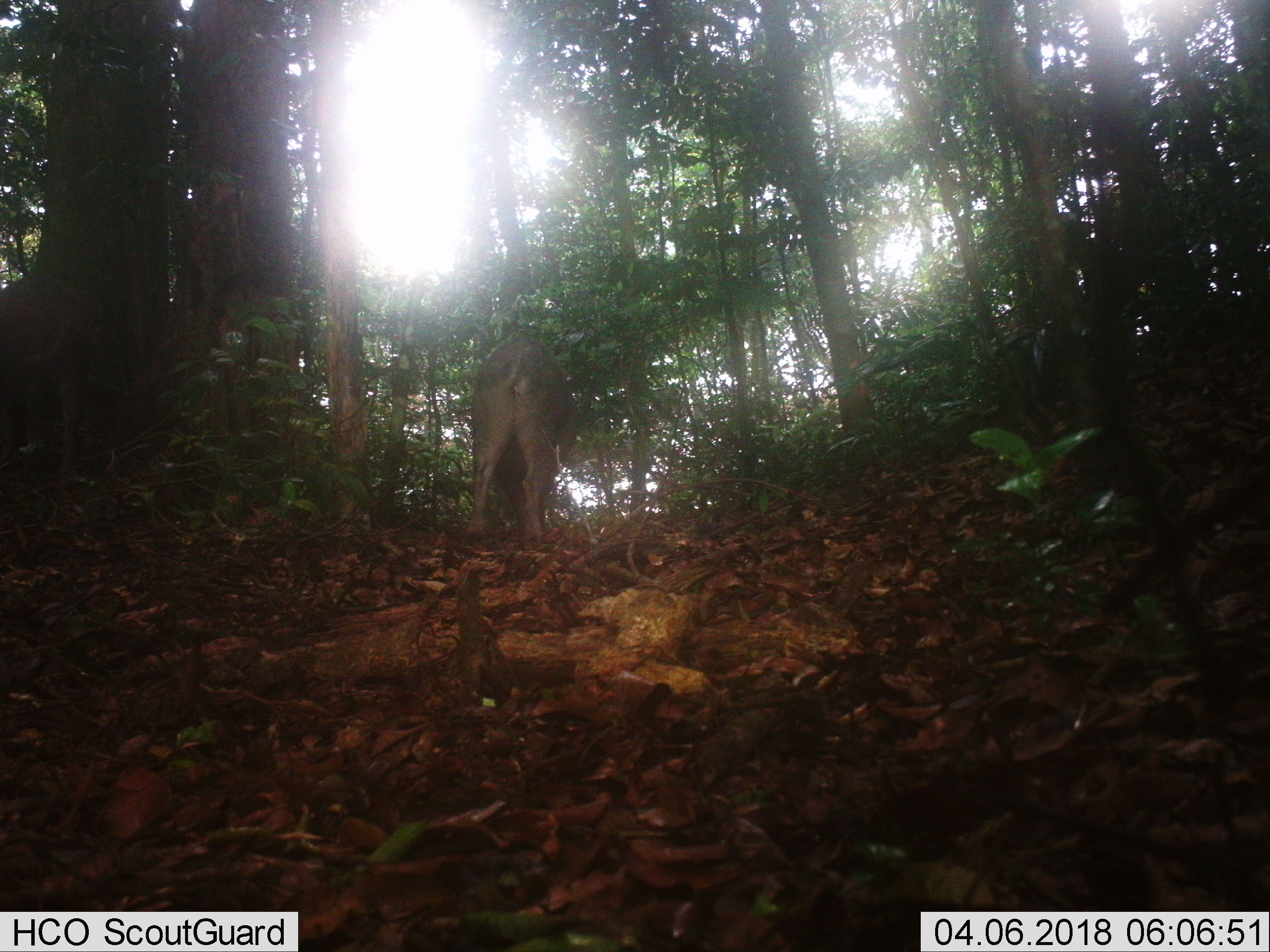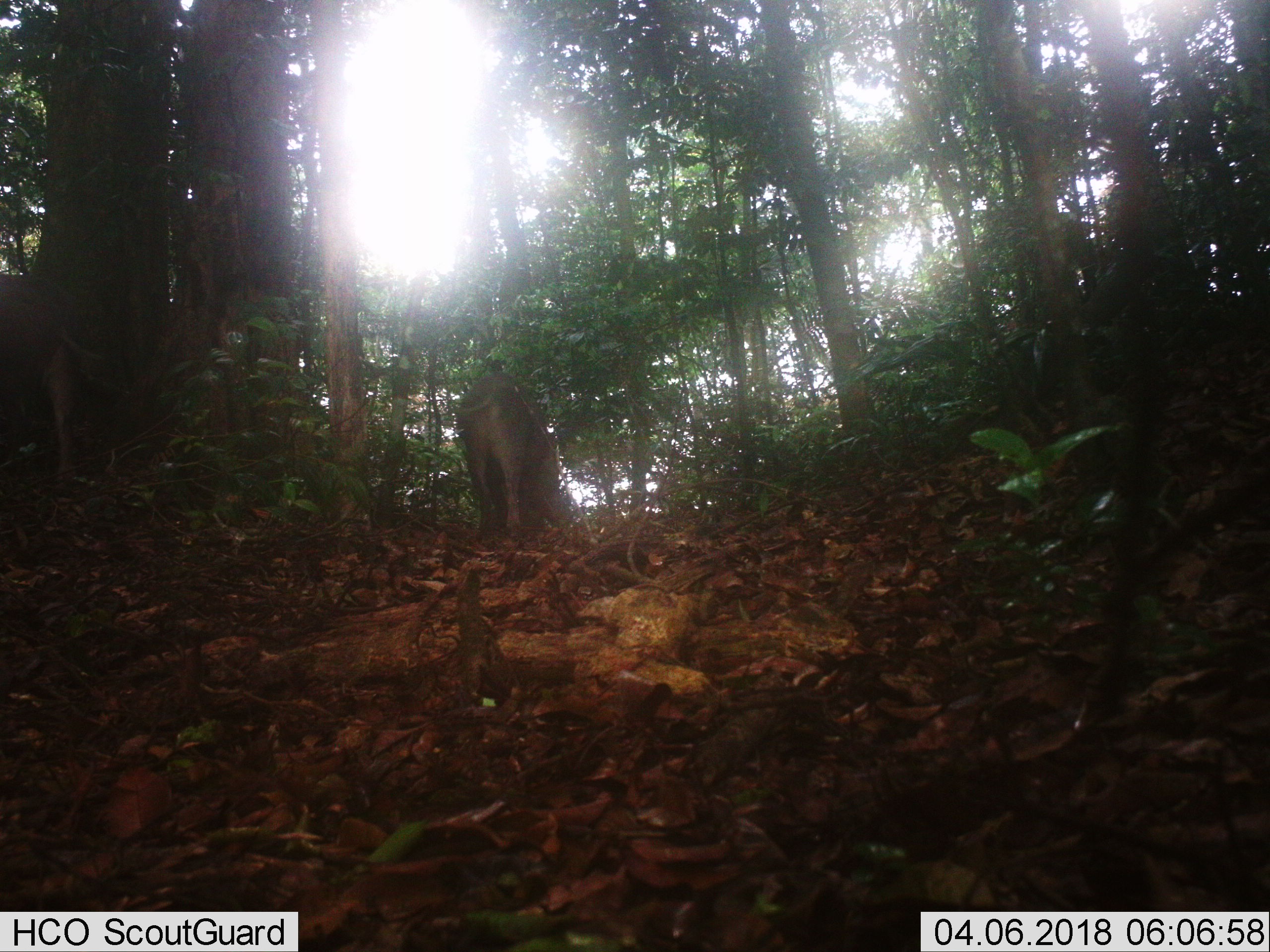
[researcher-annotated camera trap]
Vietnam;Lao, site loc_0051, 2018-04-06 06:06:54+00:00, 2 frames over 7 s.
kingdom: Animalia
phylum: Chordata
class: Mammalia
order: Artiodactyla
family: Suidae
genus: Sus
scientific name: Sus scrofa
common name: eurasian wild pig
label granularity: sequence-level